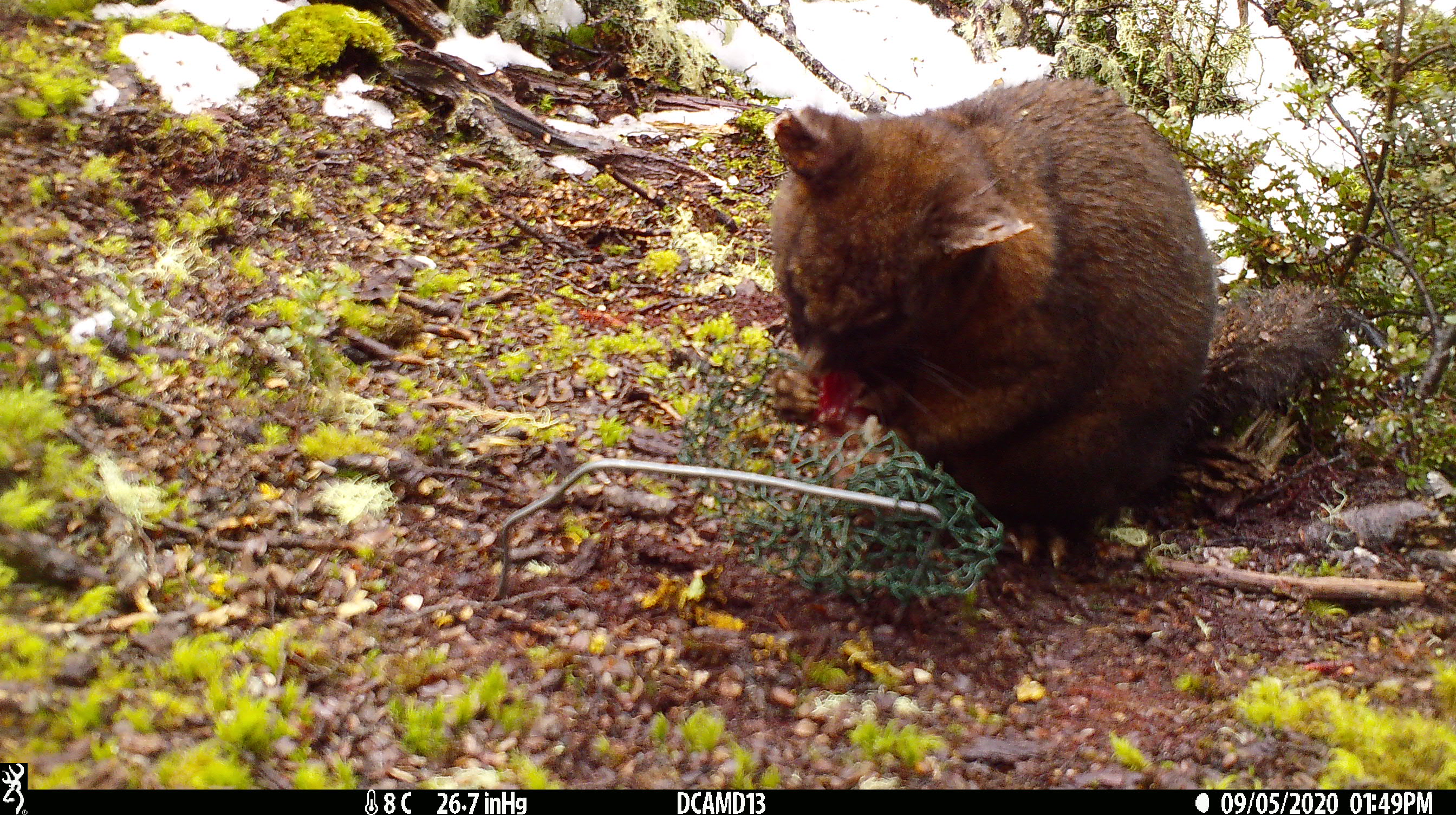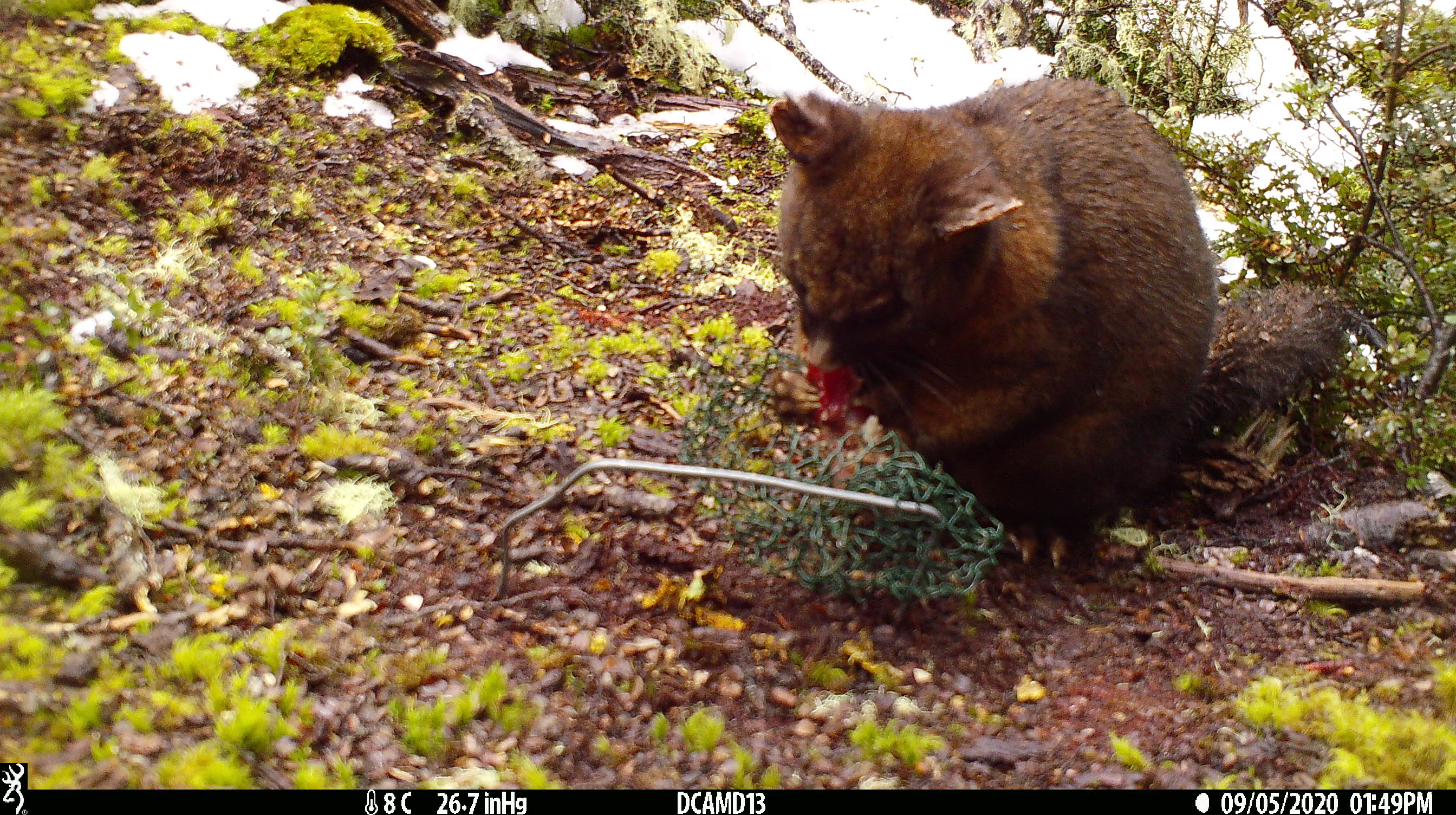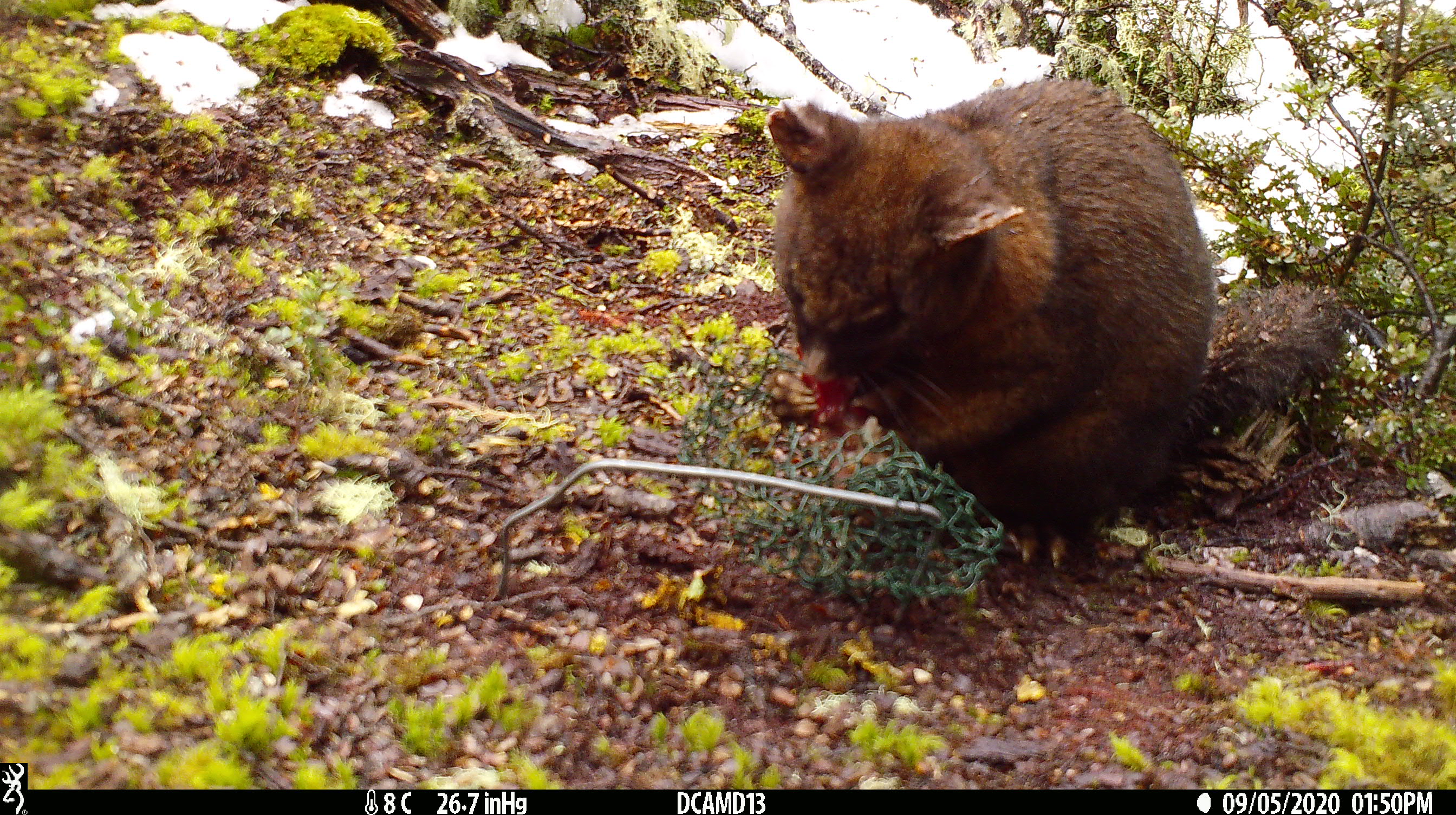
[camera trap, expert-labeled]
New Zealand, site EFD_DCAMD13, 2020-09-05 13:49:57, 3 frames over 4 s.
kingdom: Animalia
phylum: Chordata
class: Mammalia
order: Diprotodontia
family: Phalangeridae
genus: Trichosurus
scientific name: Trichosurus vulpecula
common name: common brushtail possum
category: possum